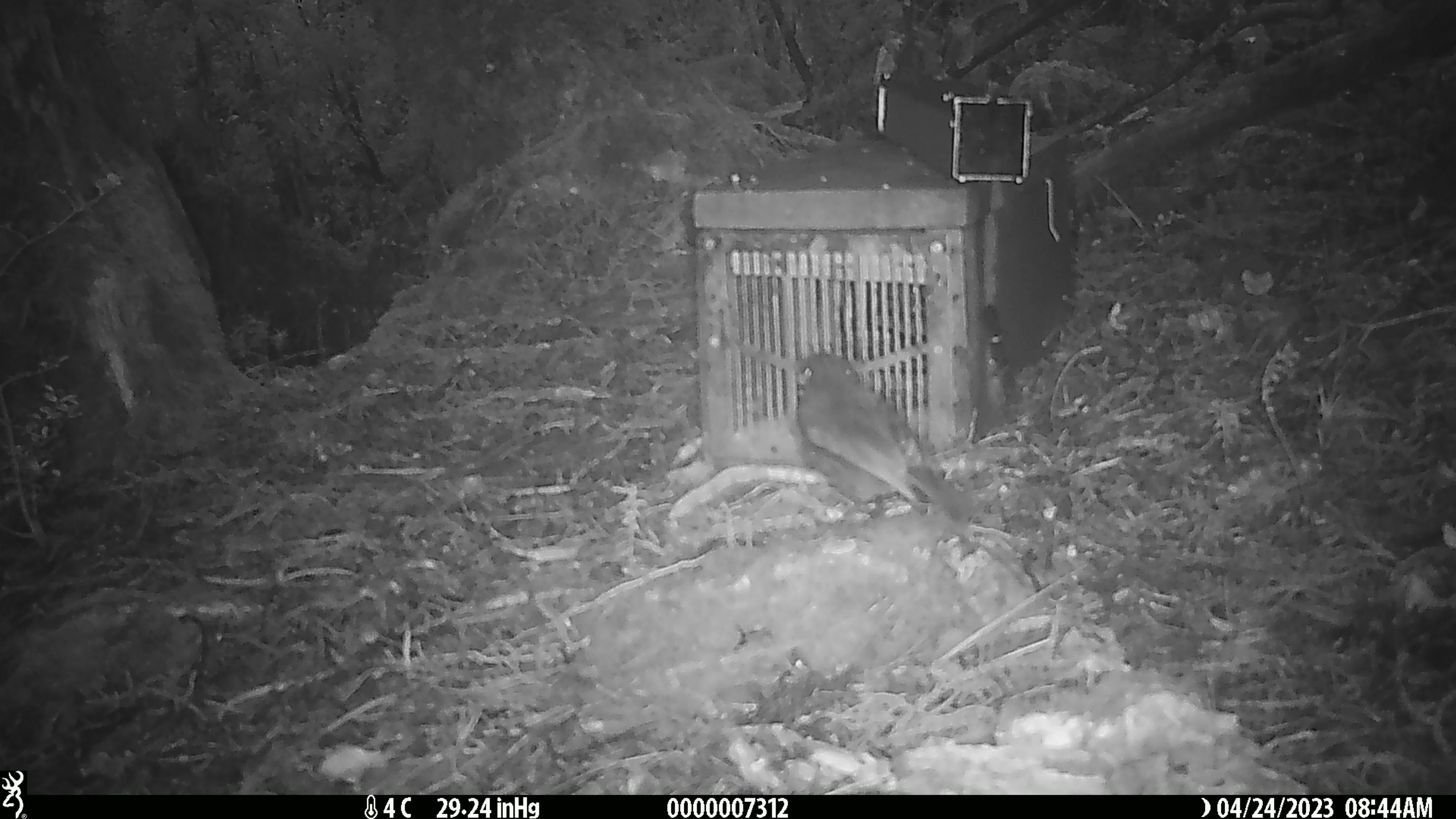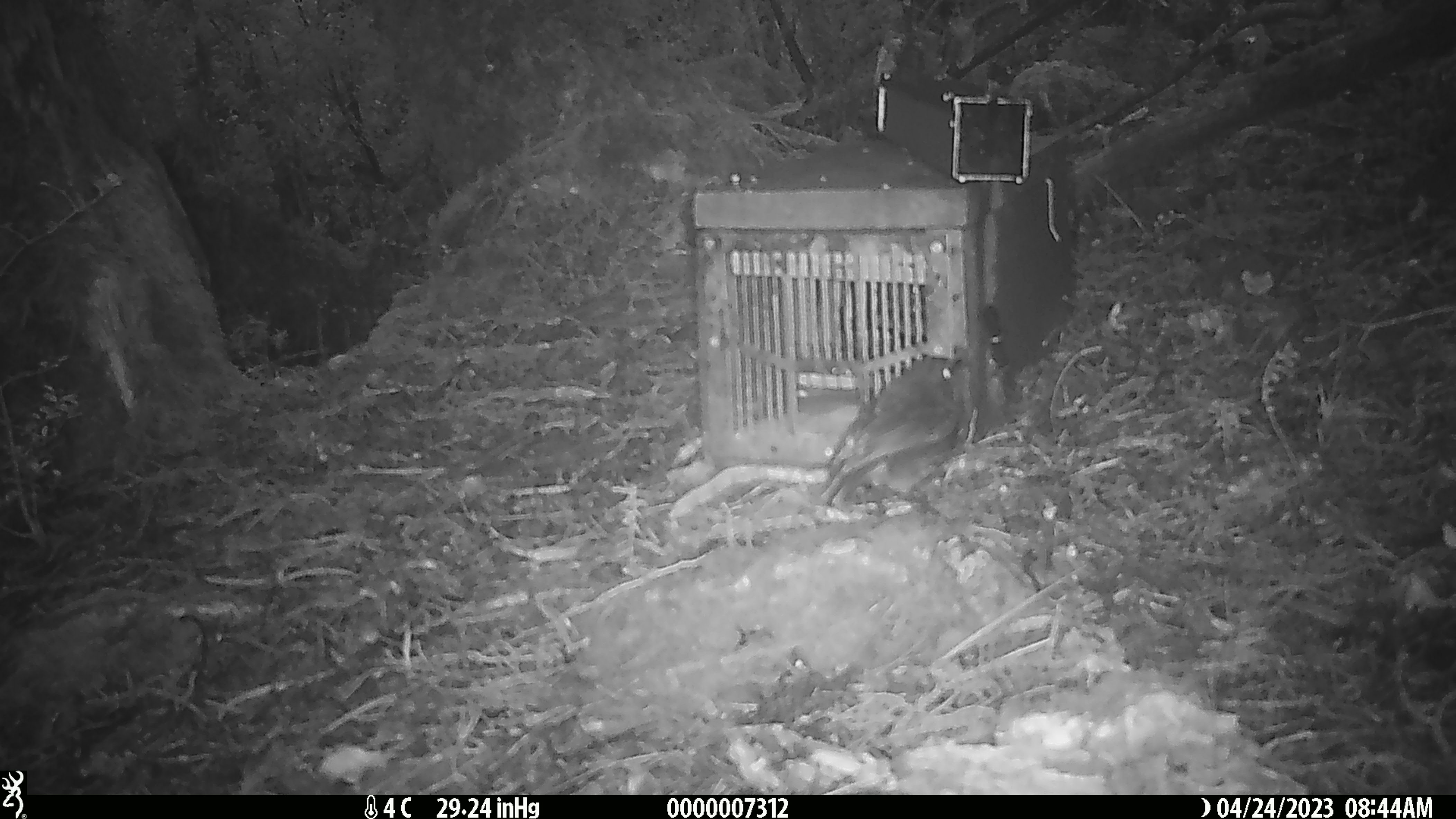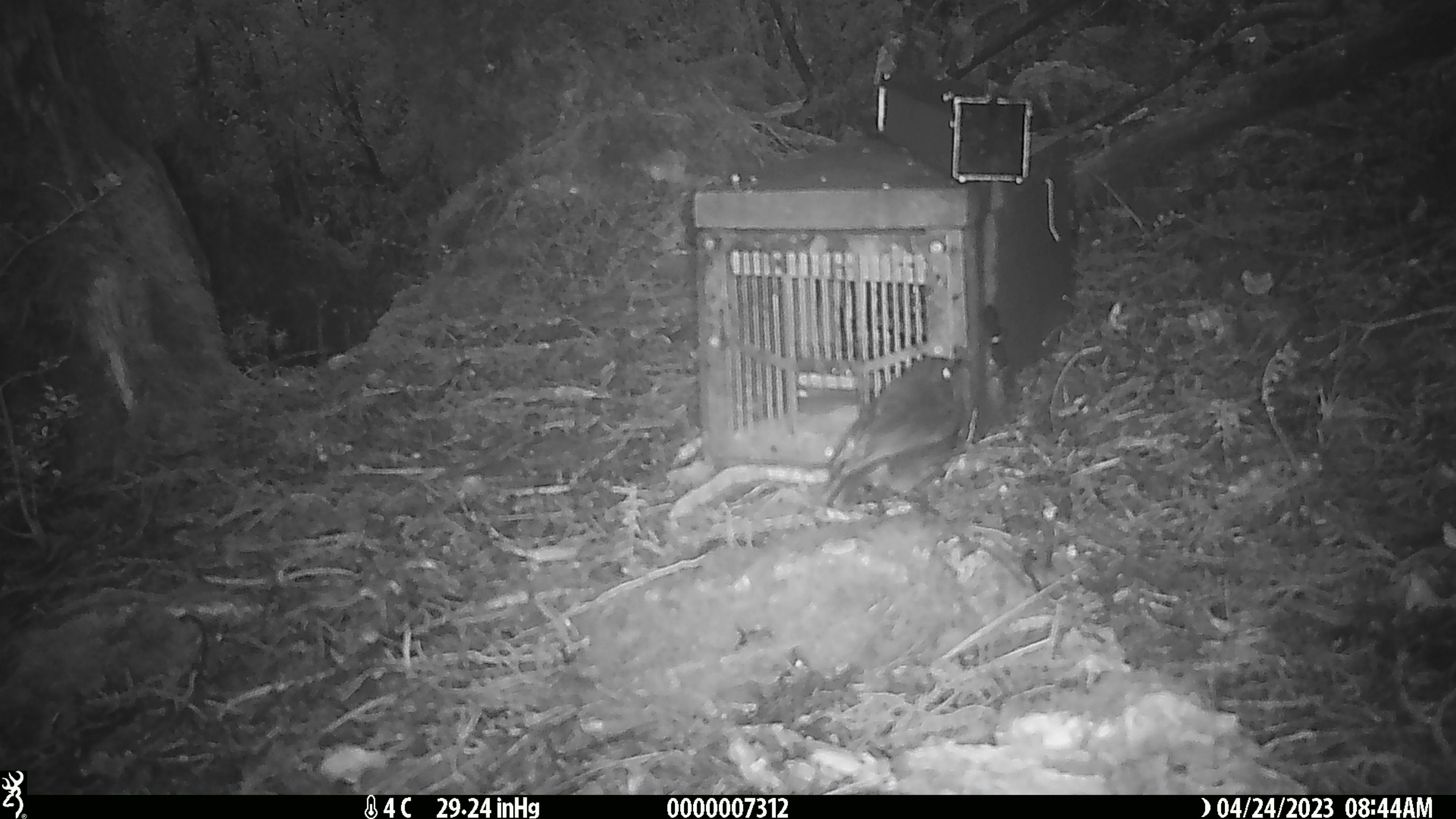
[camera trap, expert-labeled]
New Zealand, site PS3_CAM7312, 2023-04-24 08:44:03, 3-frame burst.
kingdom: Animalia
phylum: Chordata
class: Aves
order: Passeriformes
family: Petroicidae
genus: Petroica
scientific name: Petroica australis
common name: new zealand robin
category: robin